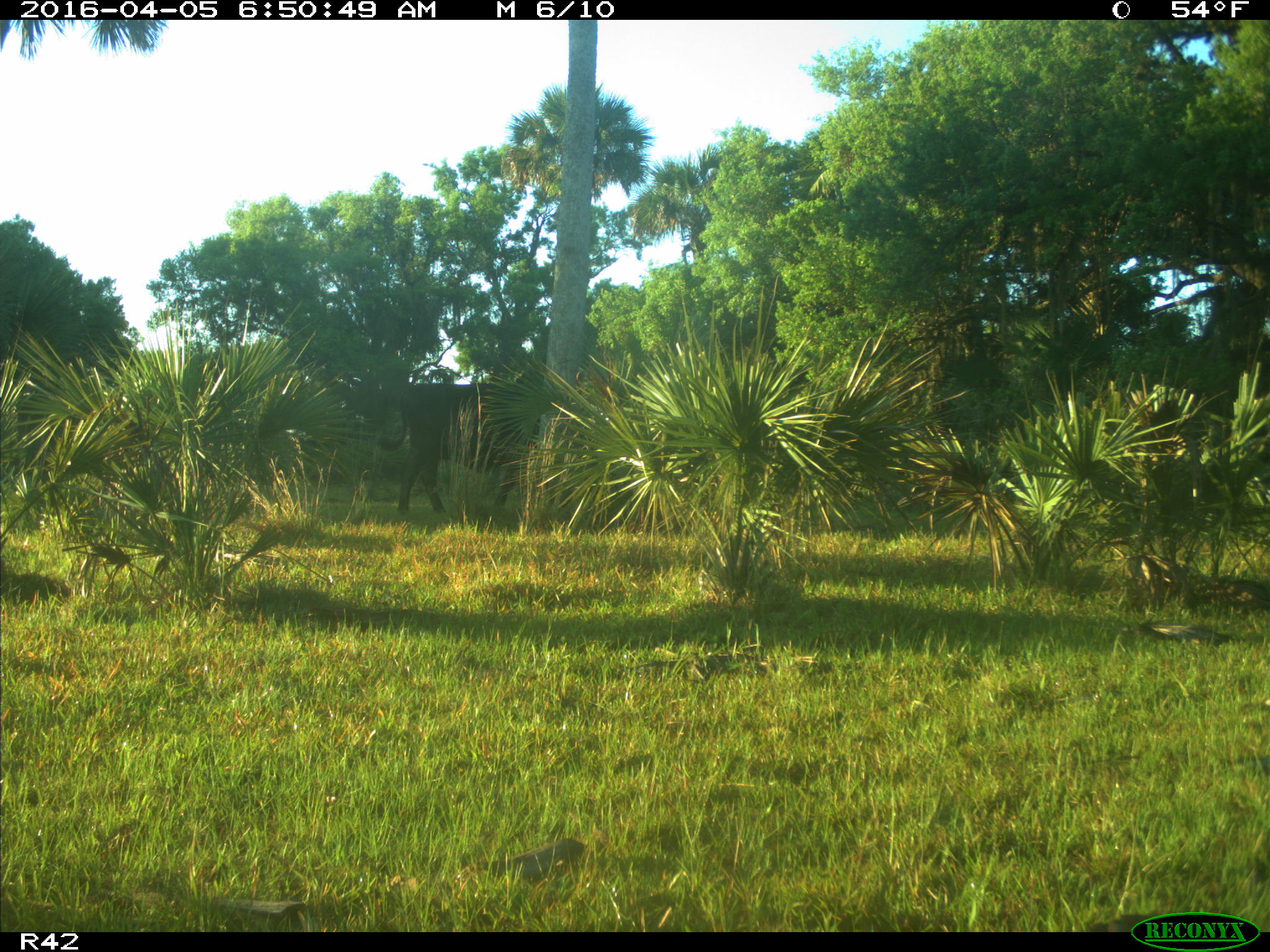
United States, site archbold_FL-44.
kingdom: Animalia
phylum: Chordata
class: Mammalia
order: Artiodactyla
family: Bovidae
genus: Bos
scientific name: Bos taurus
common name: domestic cow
Bos taurus (domestic cow).